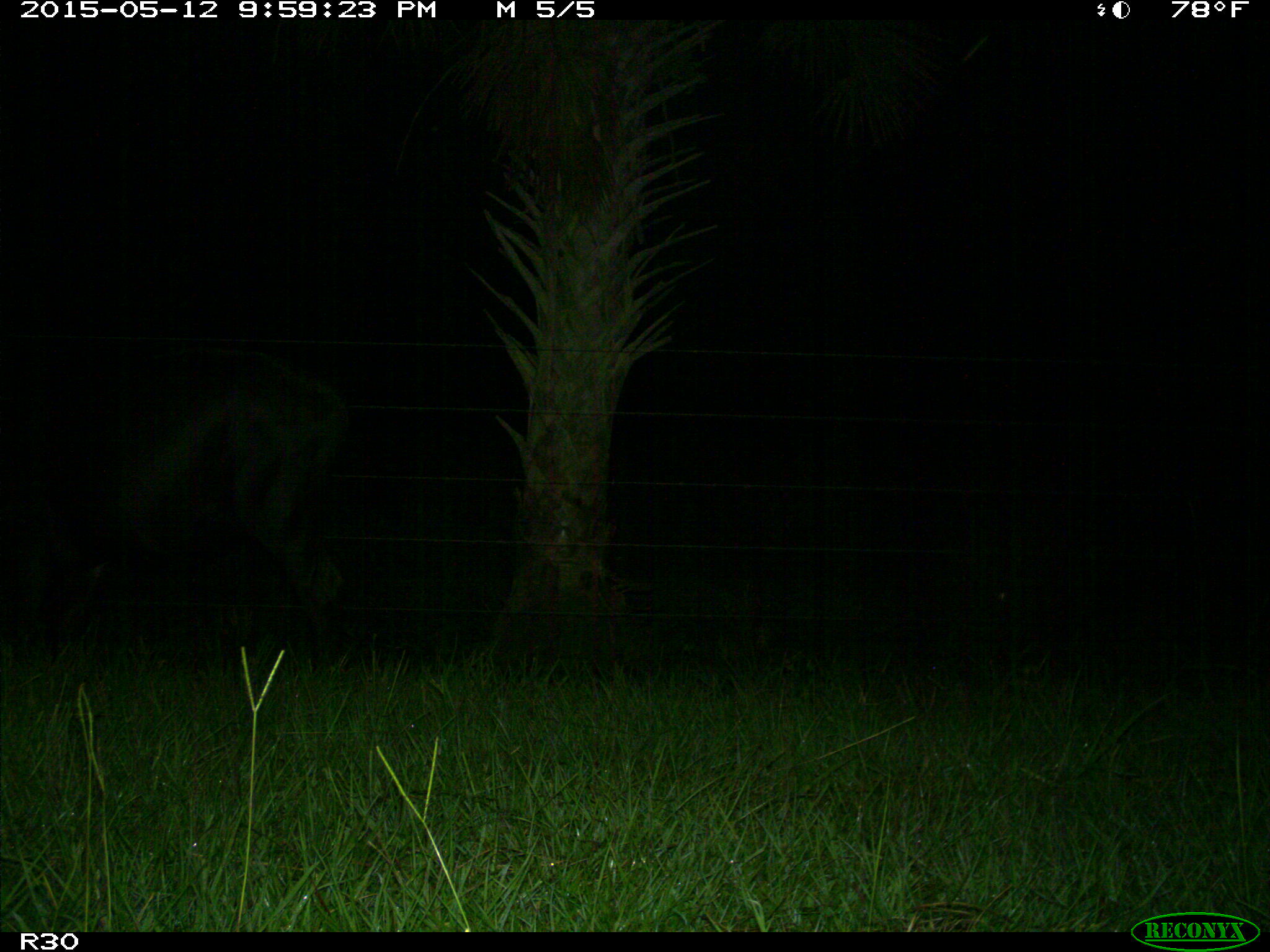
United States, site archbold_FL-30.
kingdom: Animalia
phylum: Chordata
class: Mammalia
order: Artiodactyla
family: Bovidae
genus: Bos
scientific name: Bos taurus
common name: domestic cow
Bos taurus (domestic cow).